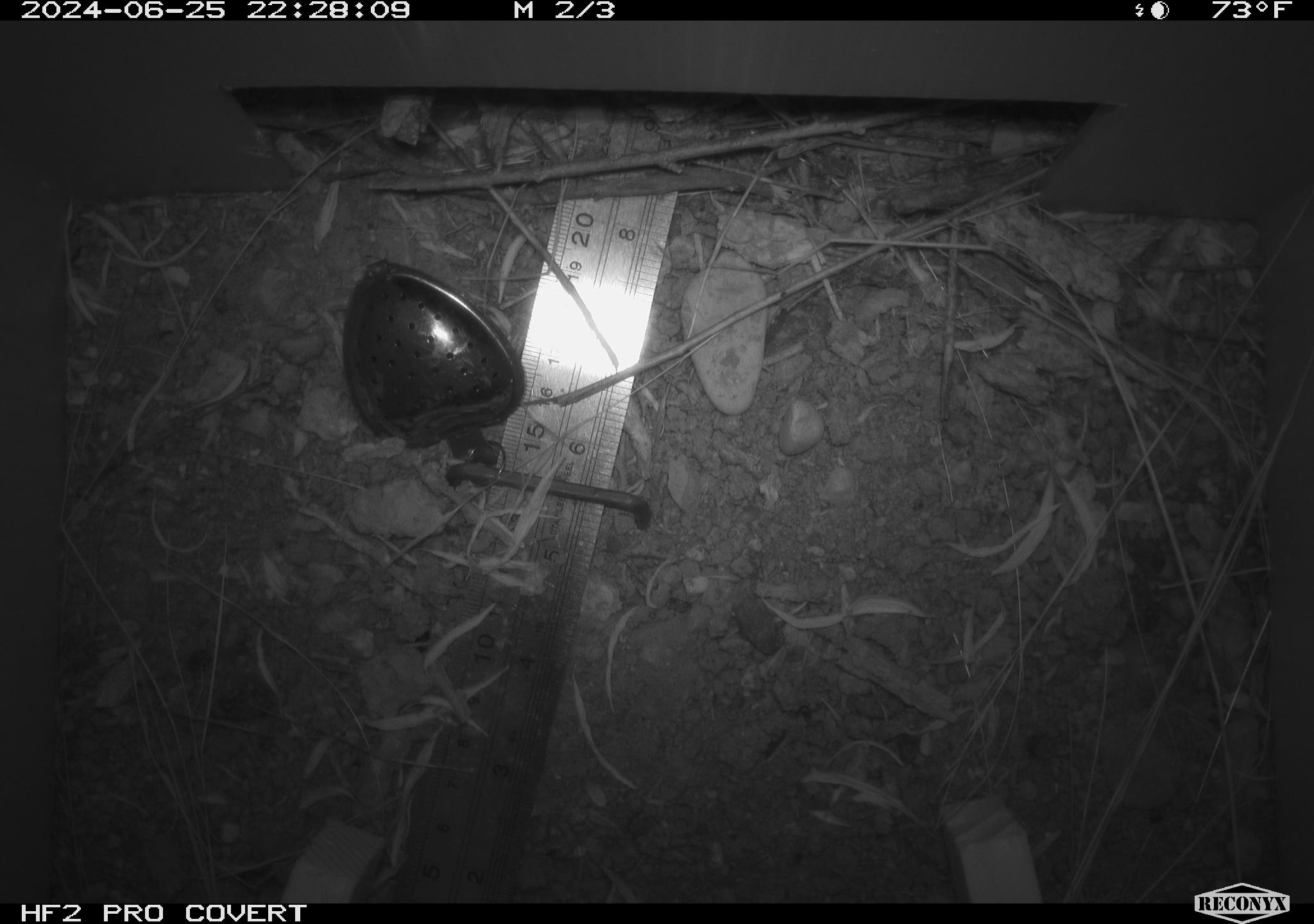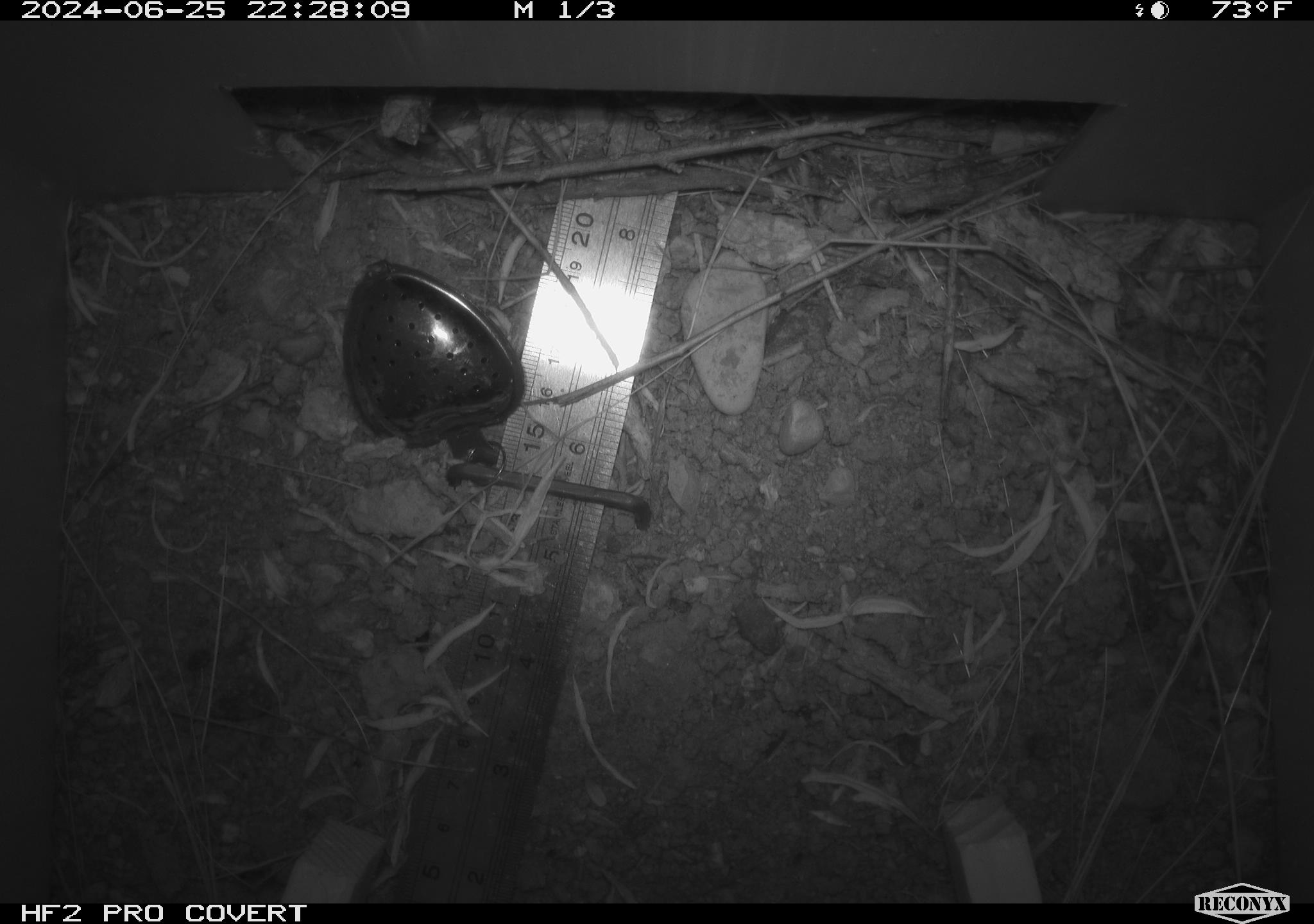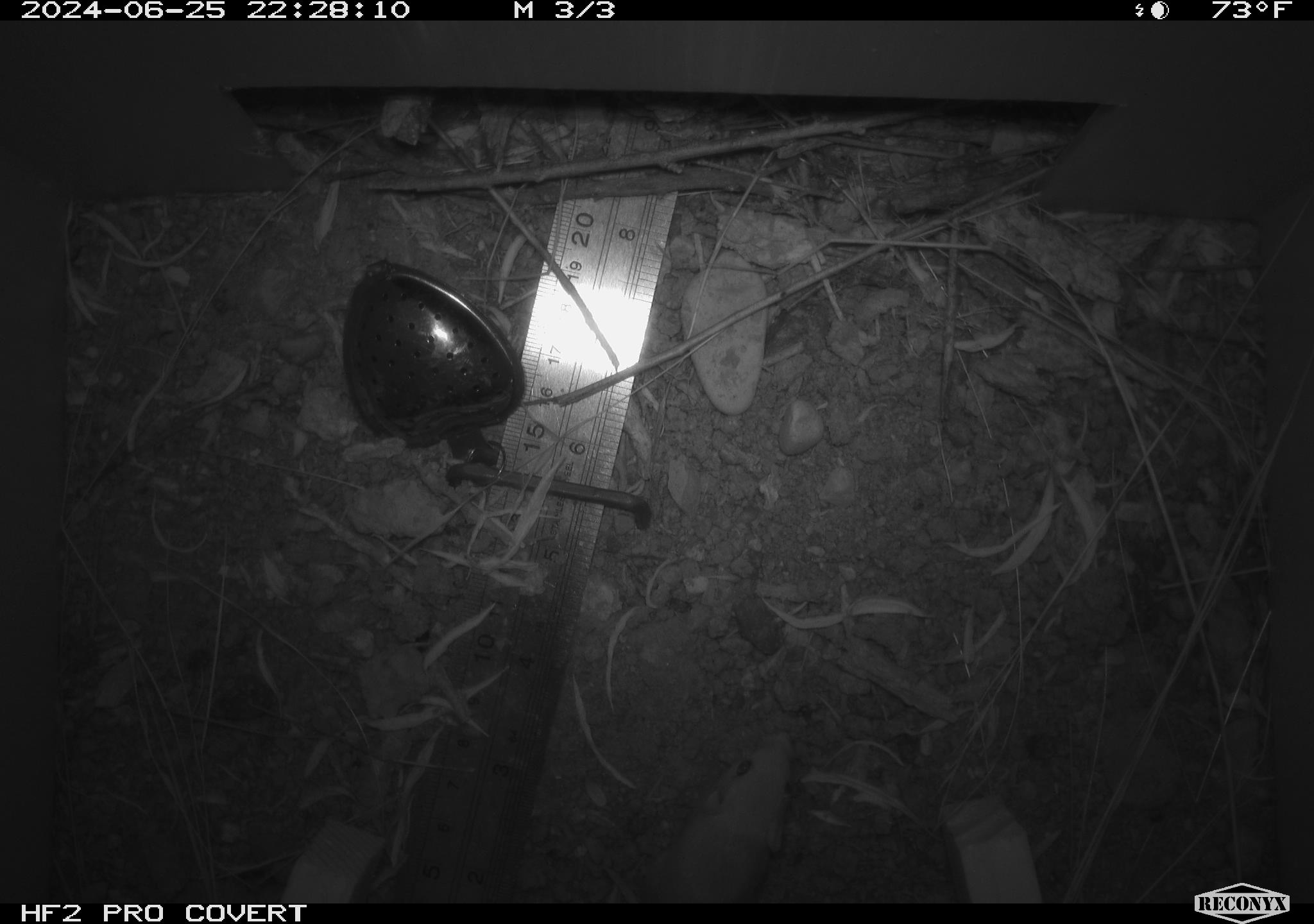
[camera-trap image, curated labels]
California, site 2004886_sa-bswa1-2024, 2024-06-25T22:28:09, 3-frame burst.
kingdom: Animalia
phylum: Chordata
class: Mammalia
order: Rodentia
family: Heteromyidae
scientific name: Heteromyidae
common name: kangaroo rats and pocket mice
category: heteromyidae family